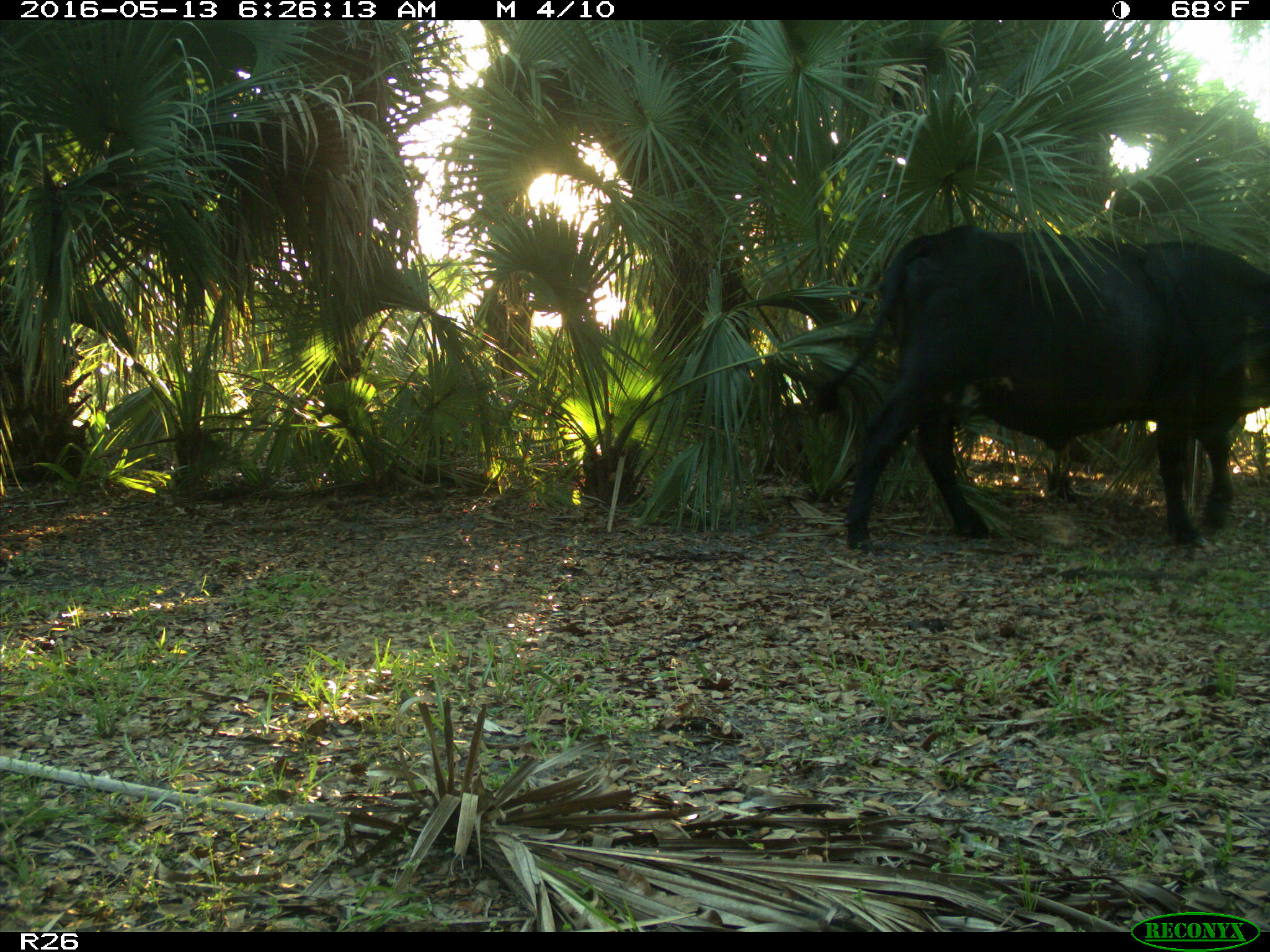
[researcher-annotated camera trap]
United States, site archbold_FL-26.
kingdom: Animalia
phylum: Chordata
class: Mammalia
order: Artiodactyla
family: Bovidae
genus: Bos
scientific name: Bos taurus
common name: domestic cow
Bos taurus (domestic cow).